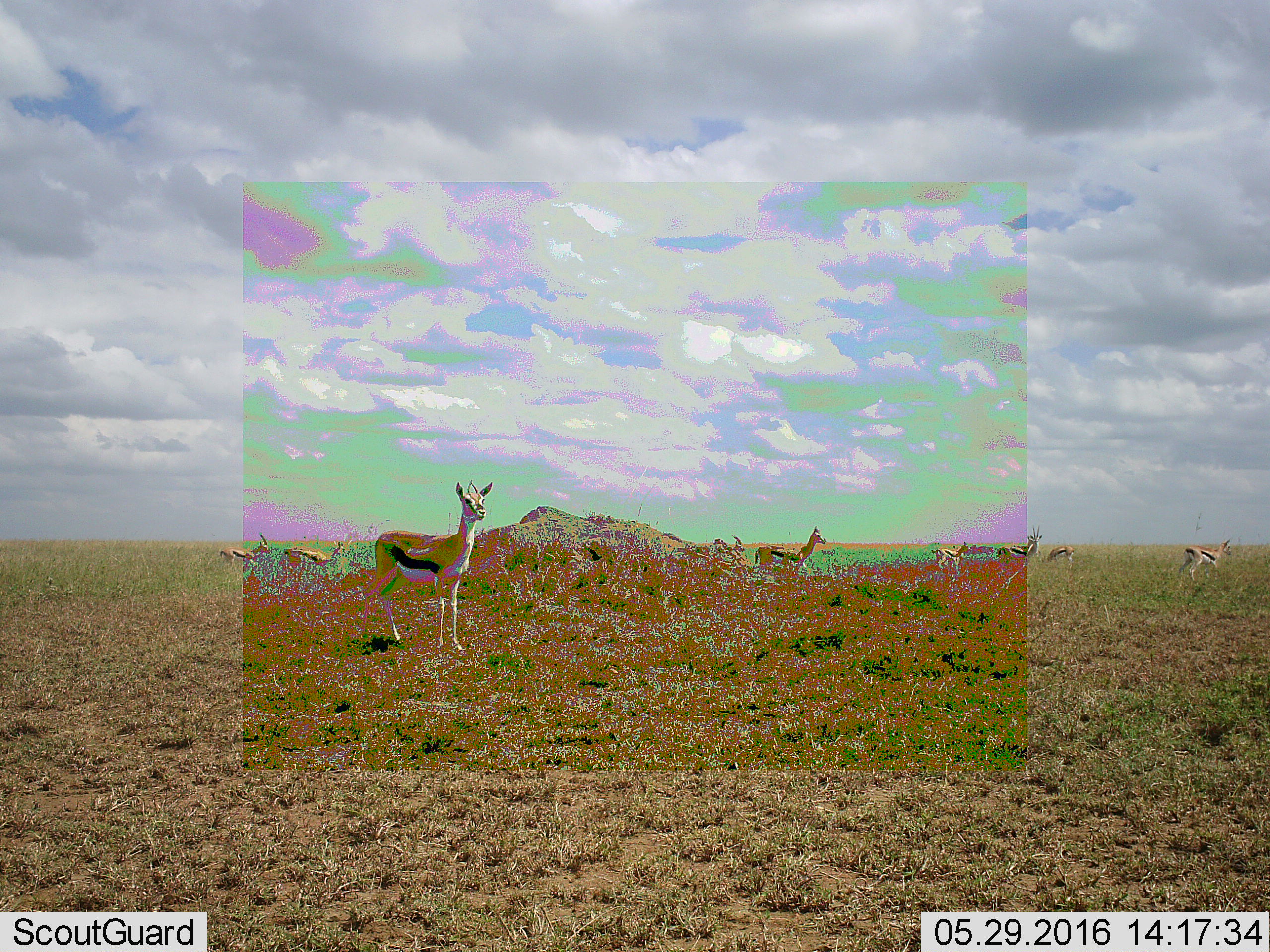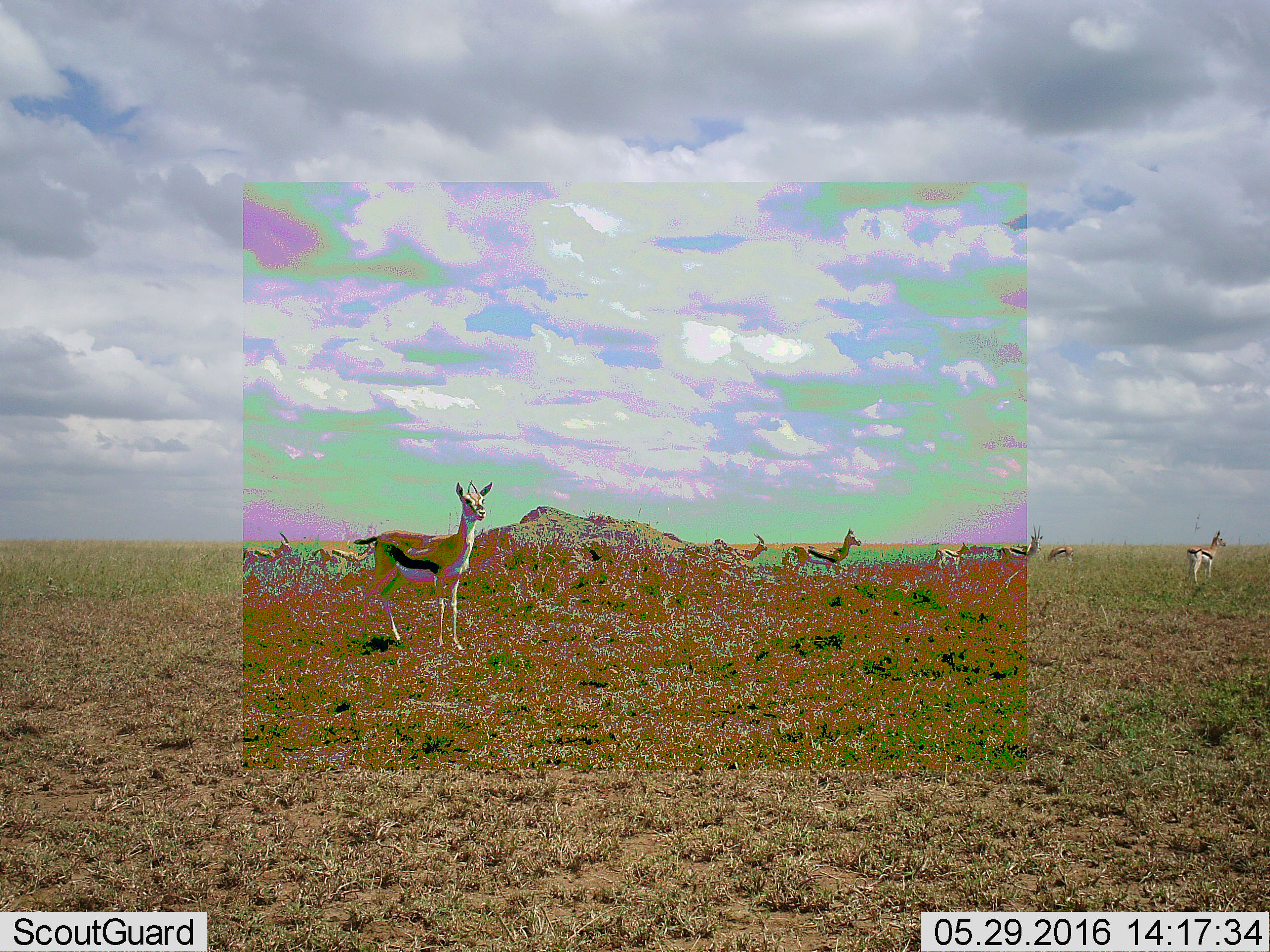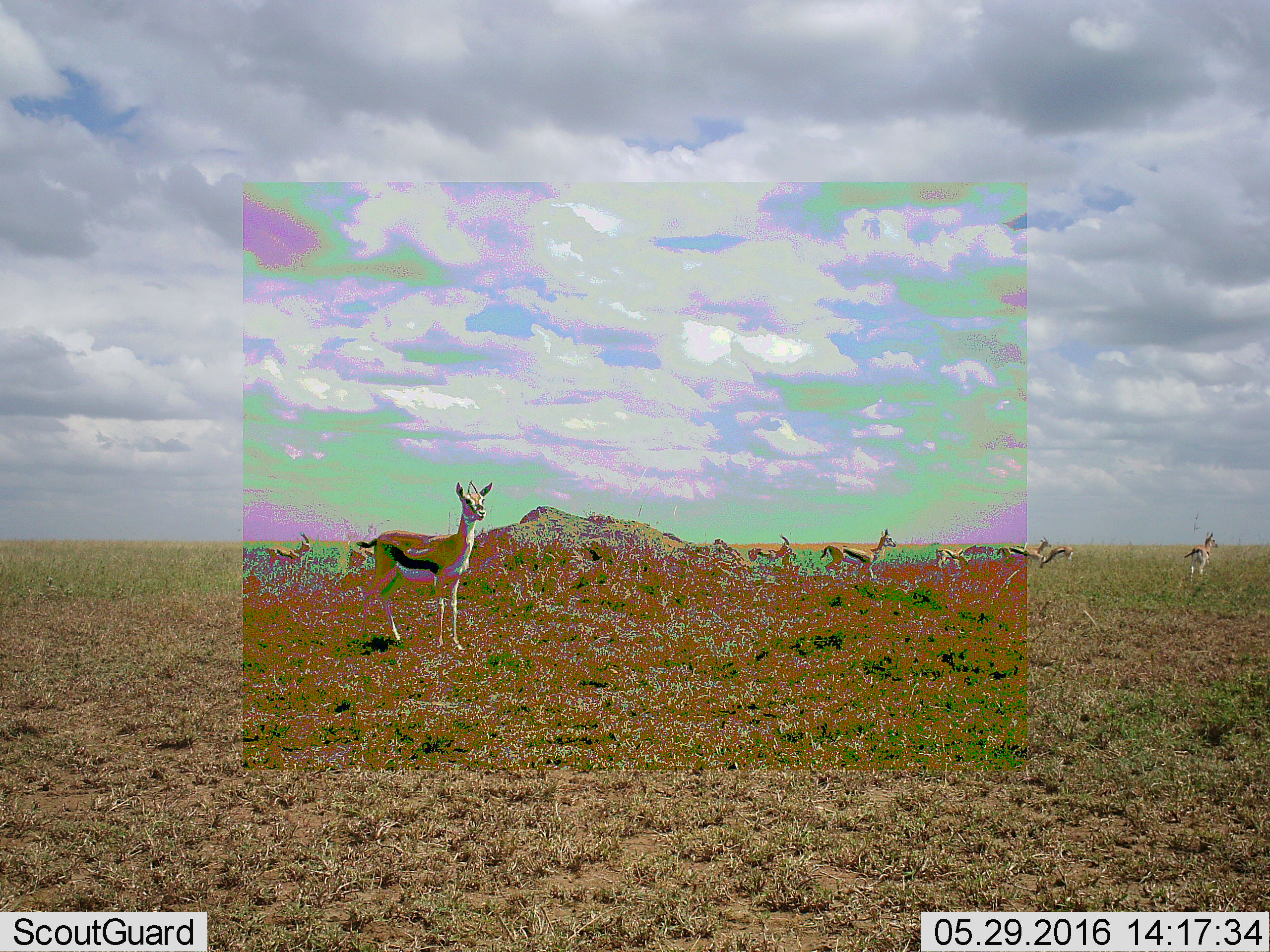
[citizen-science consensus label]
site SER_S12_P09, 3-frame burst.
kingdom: Animalia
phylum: Chordata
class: Mammalia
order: Artiodactyla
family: Bovidae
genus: Eudorcas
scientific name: Eudorcas thomsonii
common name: thomson's gazelle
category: gazellethomsons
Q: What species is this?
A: Gazellethomsons (thomson's gazelle) (Eudorcas thomsonii).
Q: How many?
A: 9.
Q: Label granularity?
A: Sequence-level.